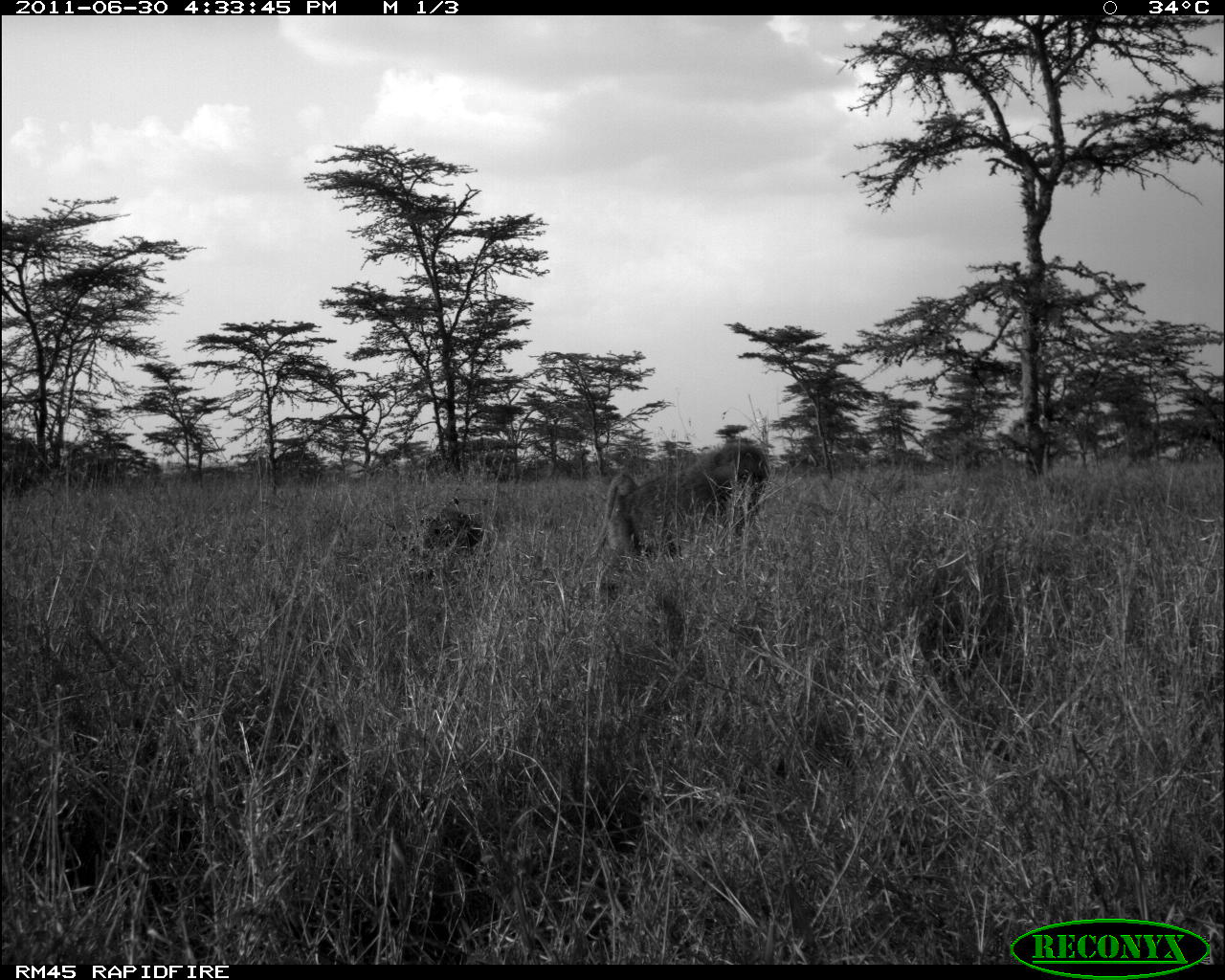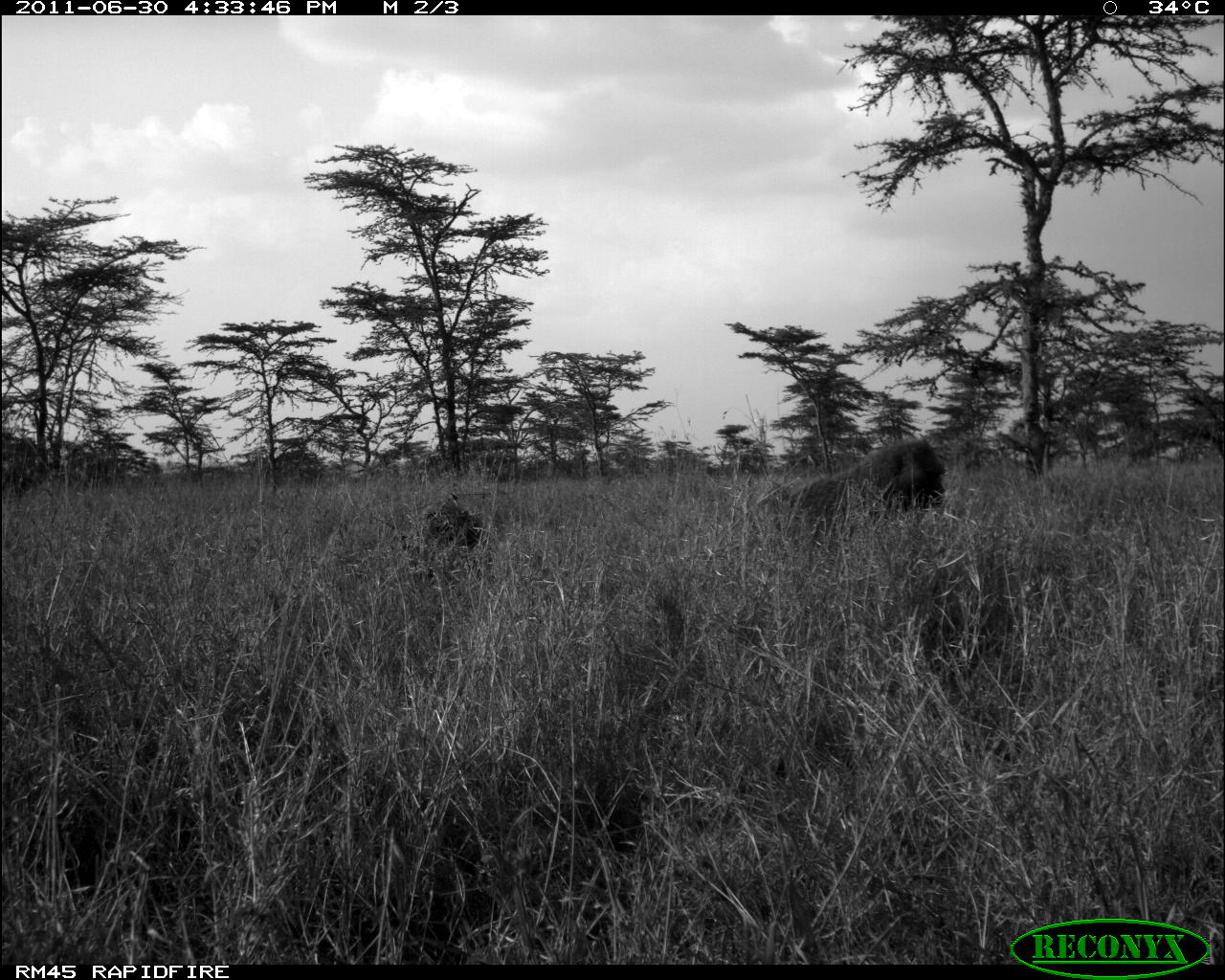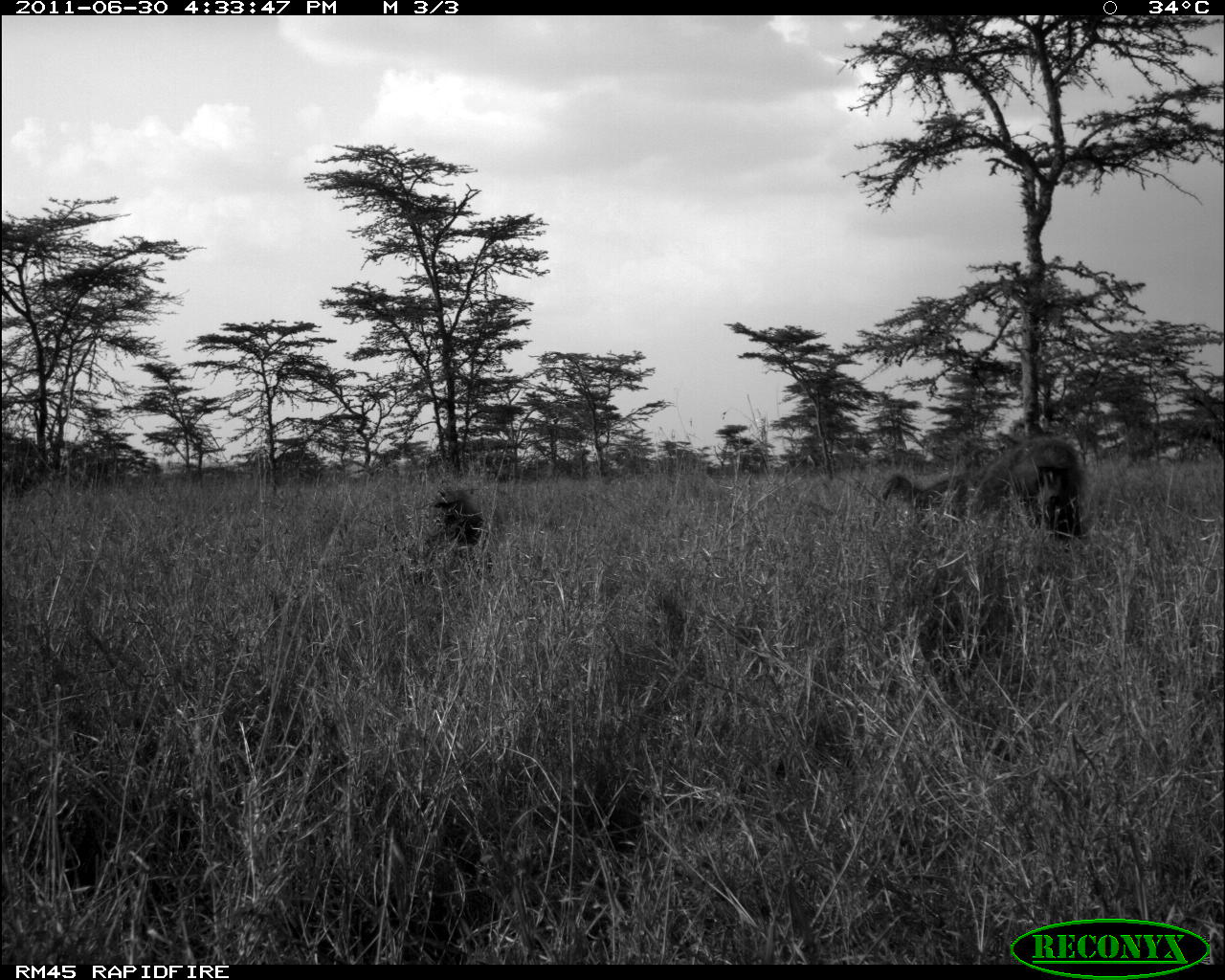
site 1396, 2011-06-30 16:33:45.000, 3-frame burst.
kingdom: Animalia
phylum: Chordata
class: Mammalia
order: Primates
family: Cercopithecidae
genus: Papio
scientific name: Papio anubis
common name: olive baboon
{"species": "Papio anubis (olive baboon)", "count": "2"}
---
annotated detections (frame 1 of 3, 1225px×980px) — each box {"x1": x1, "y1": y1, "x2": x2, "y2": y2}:
papio anubis: {"x1": 592, "y1": 441, "x2": 769, "y2": 558}; {"x1": 424, "y1": 508, "x2": 484, "y2": 559}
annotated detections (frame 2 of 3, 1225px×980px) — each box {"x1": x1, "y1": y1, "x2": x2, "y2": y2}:
papio anubis: {"x1": 787, "y1": 439, "x2": 945, "y2": 521}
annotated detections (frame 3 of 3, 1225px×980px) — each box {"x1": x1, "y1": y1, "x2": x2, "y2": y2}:
papio anubis: {"x1": 872, "y1": 435, "x2": 1086, "y2": 561}; {"x1": 399, "y1": 487, "x2": 494, "y2": 588}